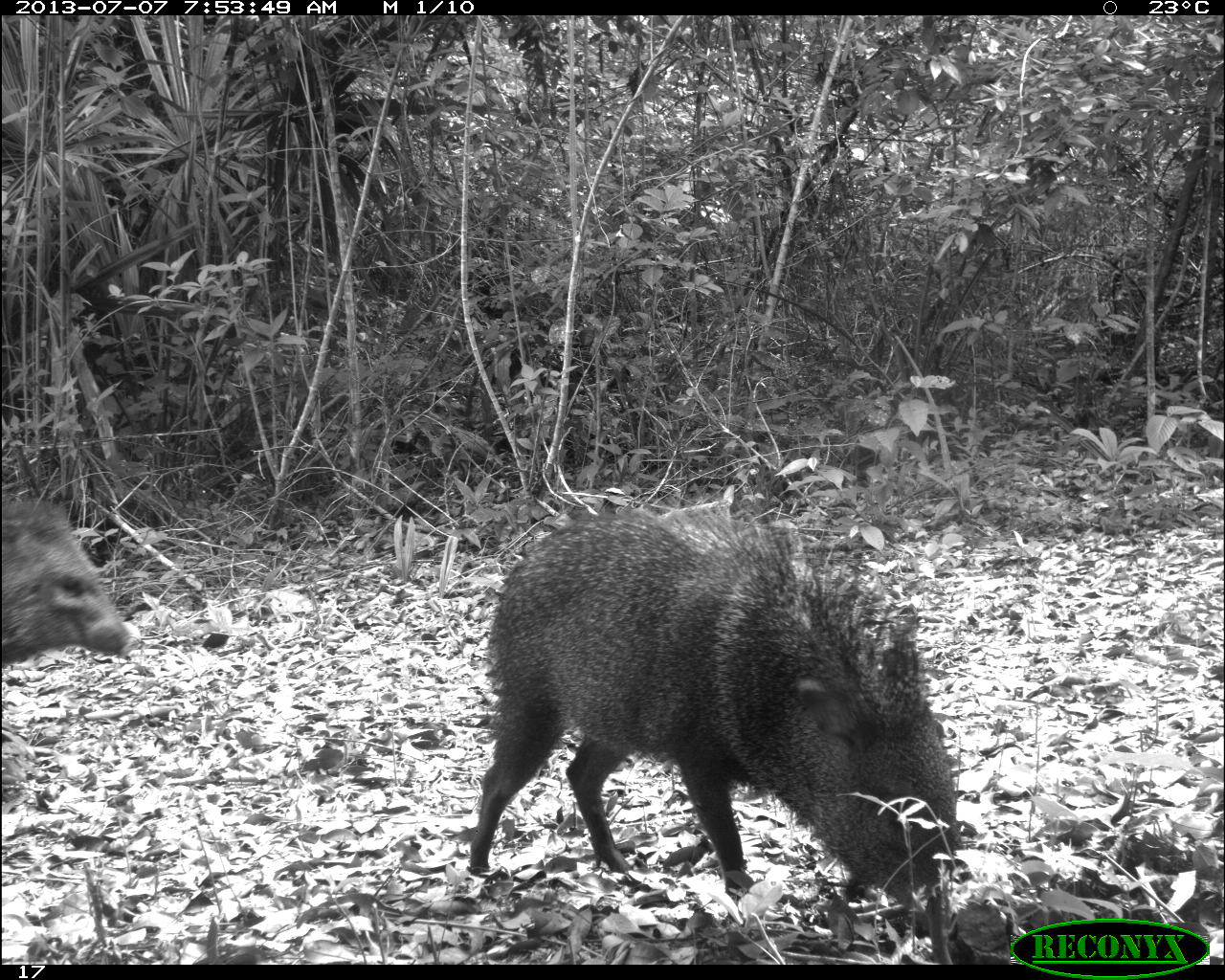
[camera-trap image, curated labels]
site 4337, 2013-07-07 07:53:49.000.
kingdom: Animalia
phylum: Chordata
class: Mammalia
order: Artiodactyla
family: Tayassuidae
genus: Pecari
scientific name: Pecari tajacu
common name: collared peccary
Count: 2.